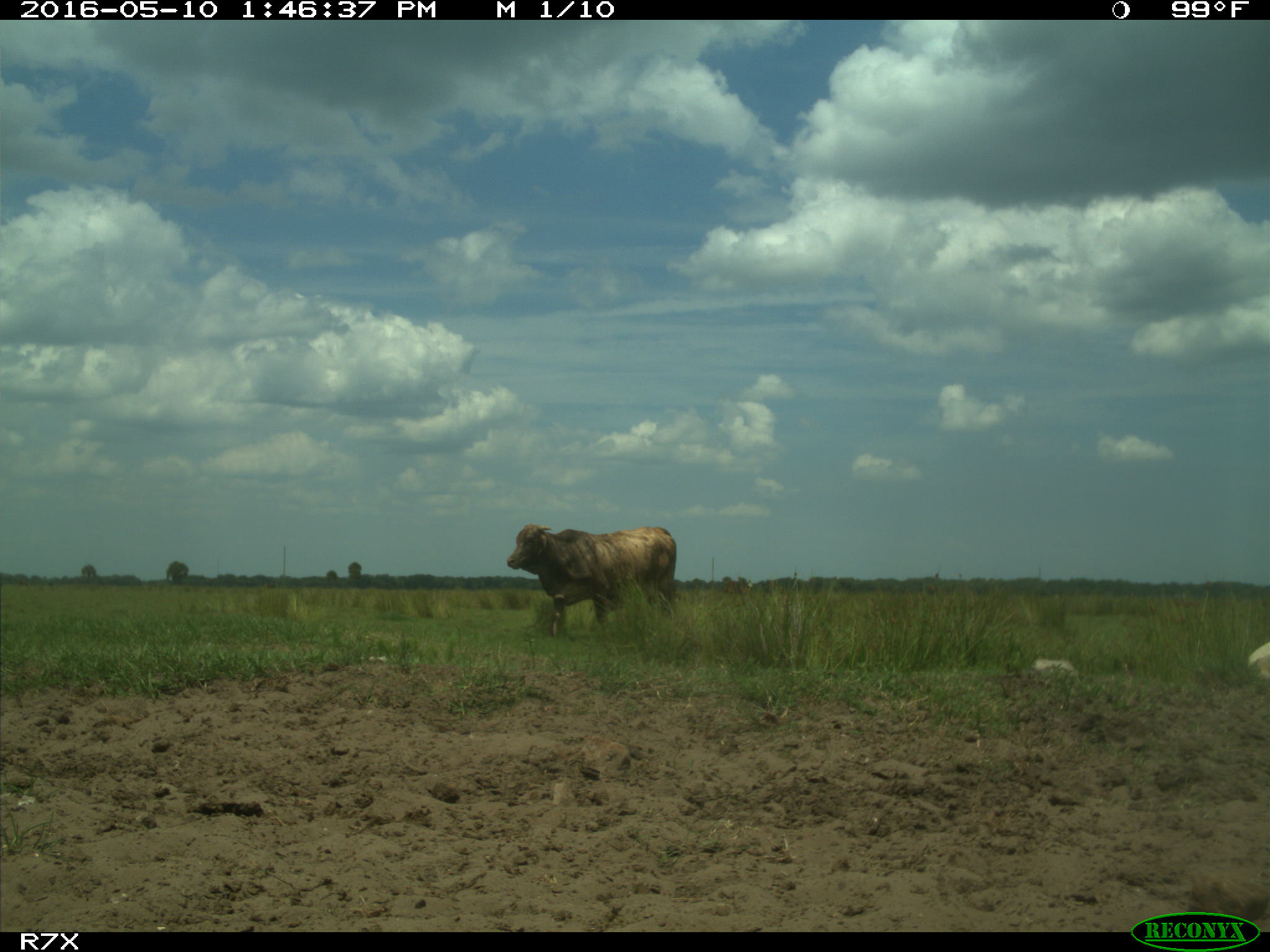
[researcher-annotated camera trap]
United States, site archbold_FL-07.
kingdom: Animalia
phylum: Chordata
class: Mammalia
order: Artiodactyla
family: Bovidae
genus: Bos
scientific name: Bos taurus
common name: domestic cow